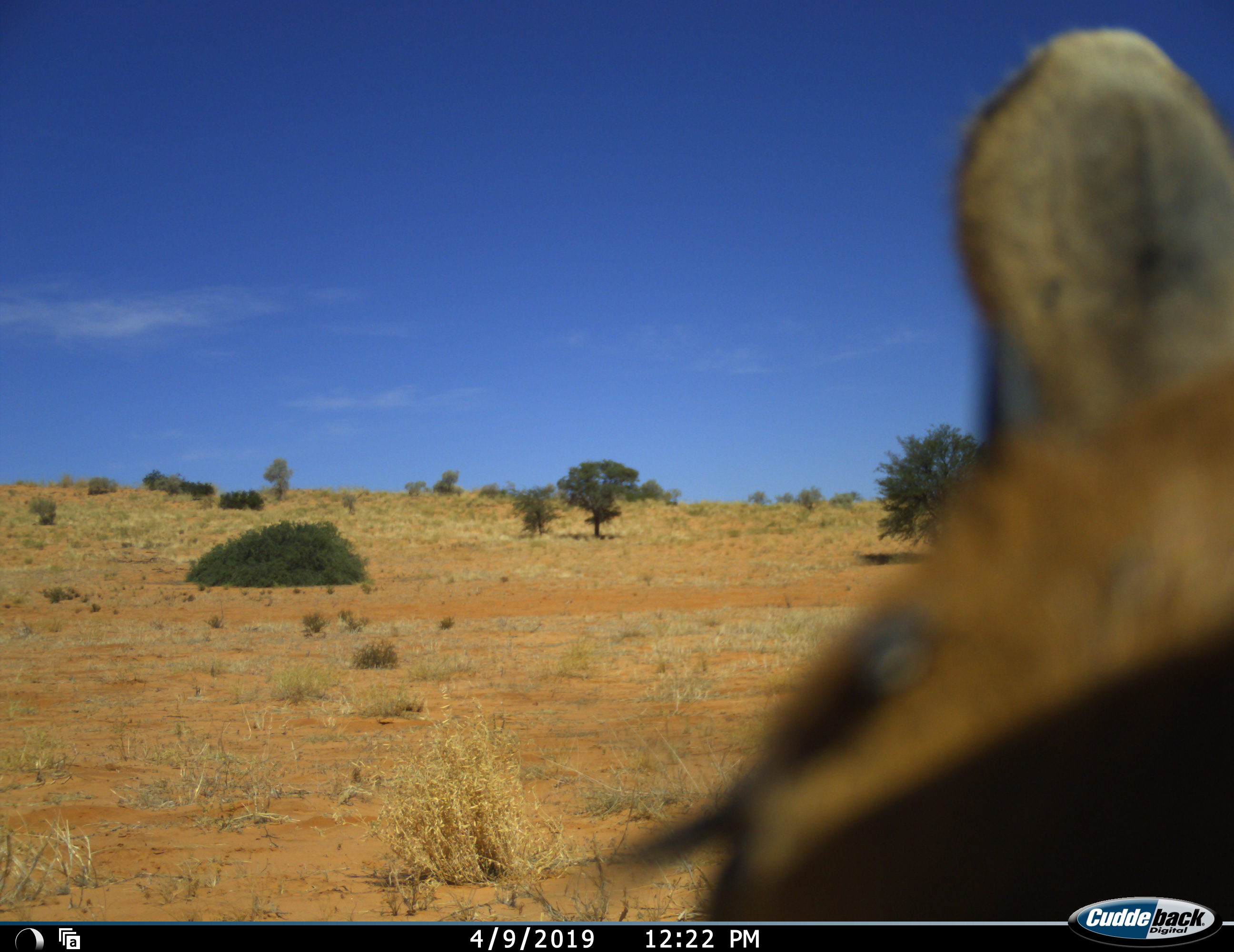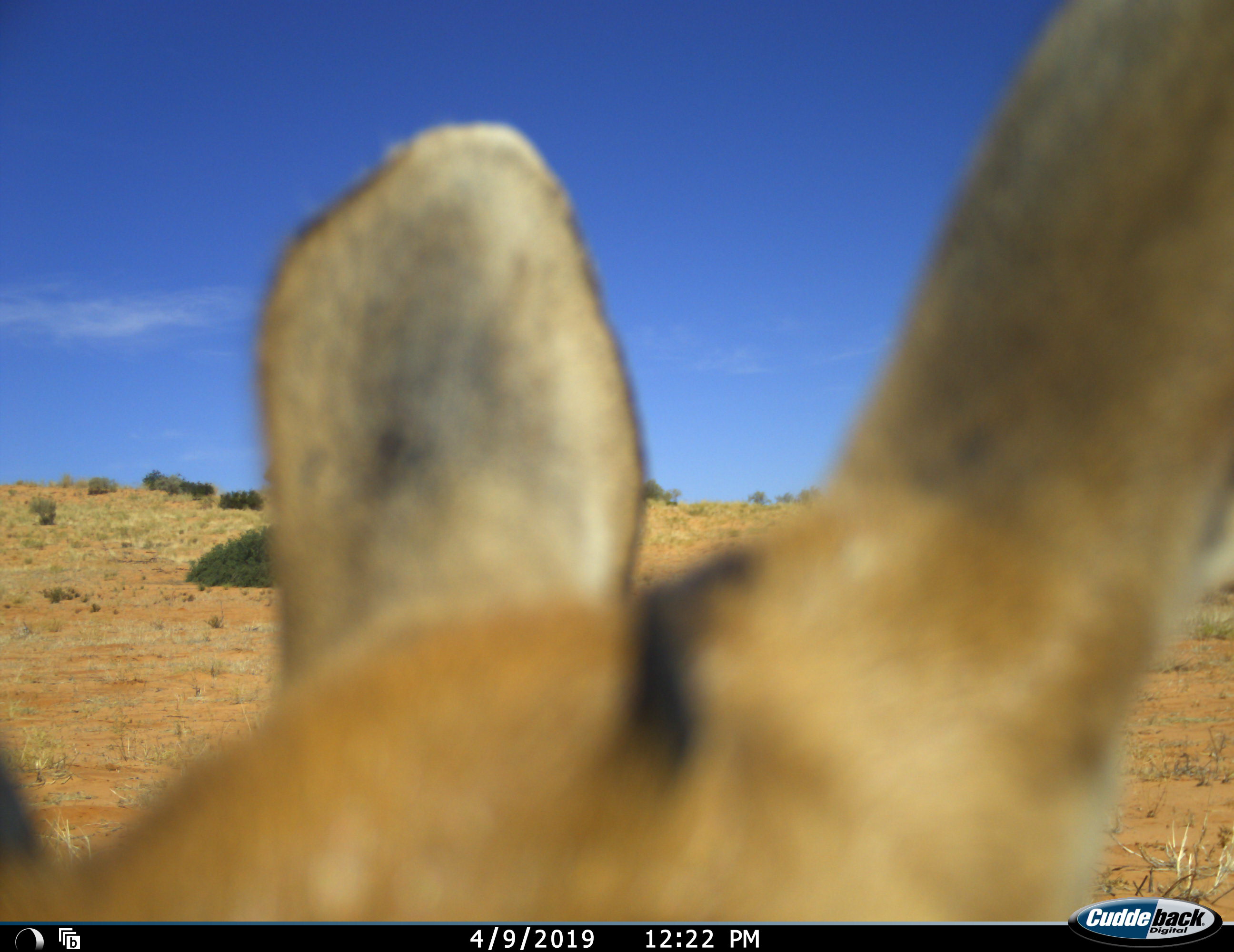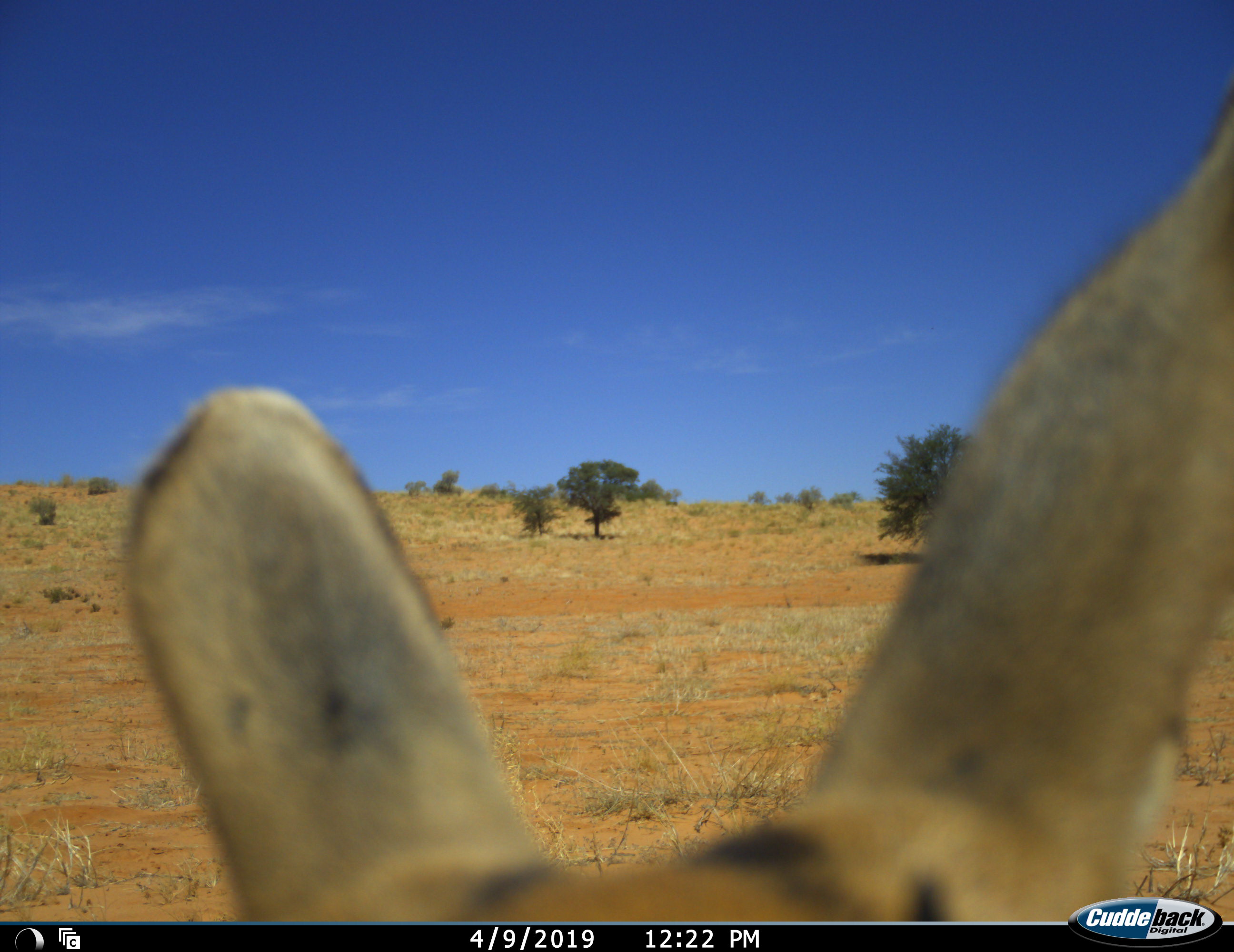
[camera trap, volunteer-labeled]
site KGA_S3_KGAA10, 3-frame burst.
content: unidentified animal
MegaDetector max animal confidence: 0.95